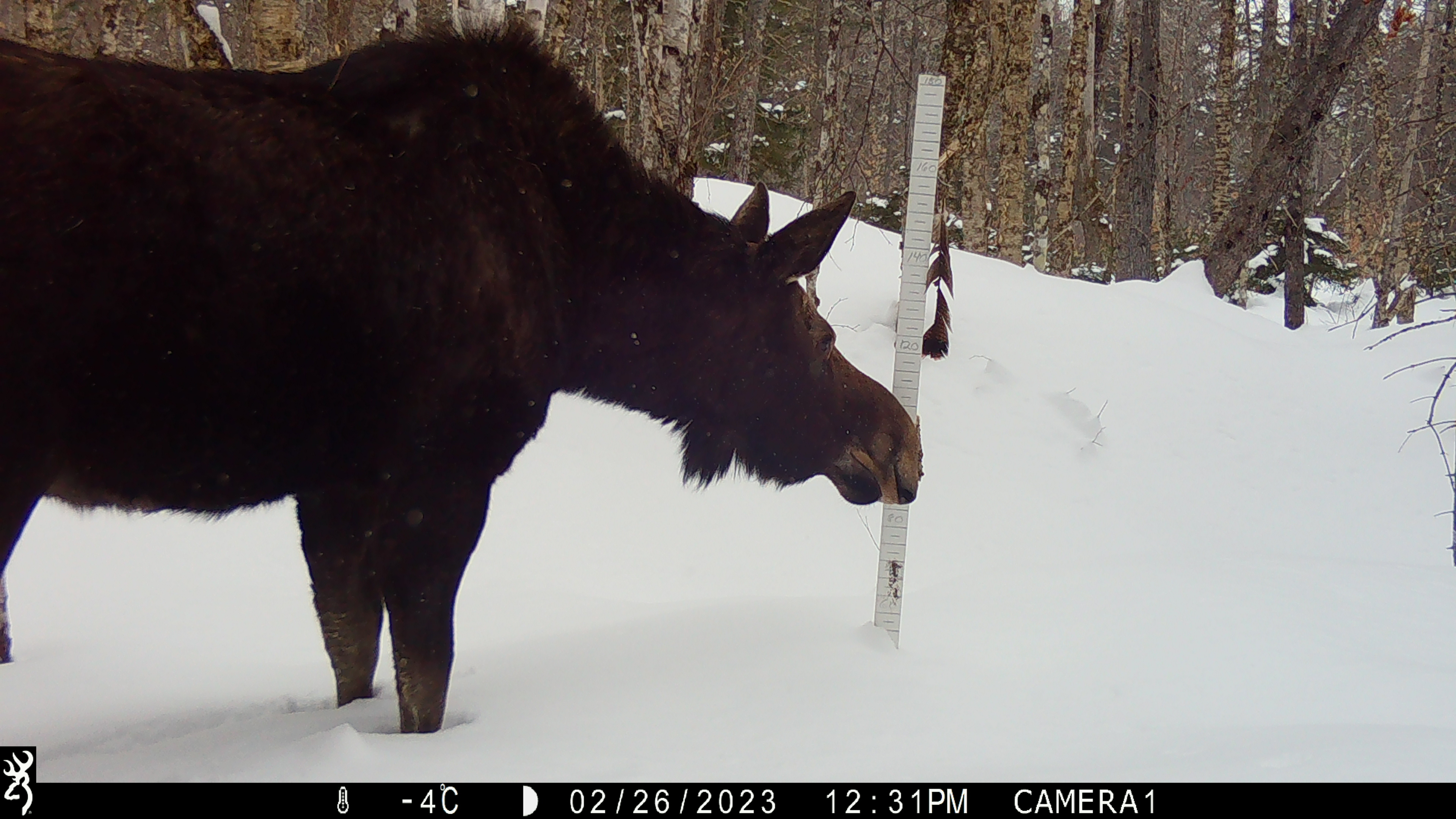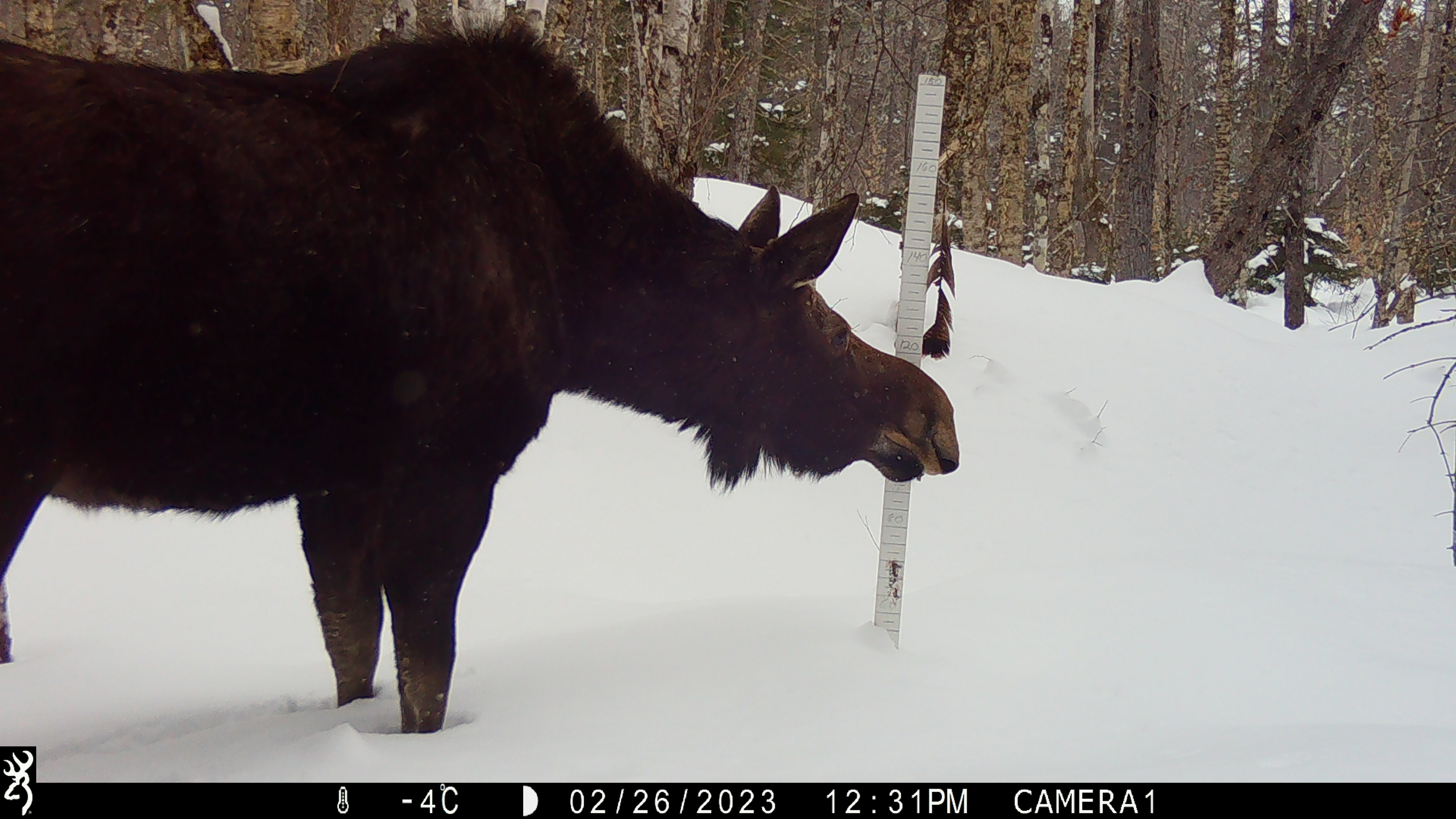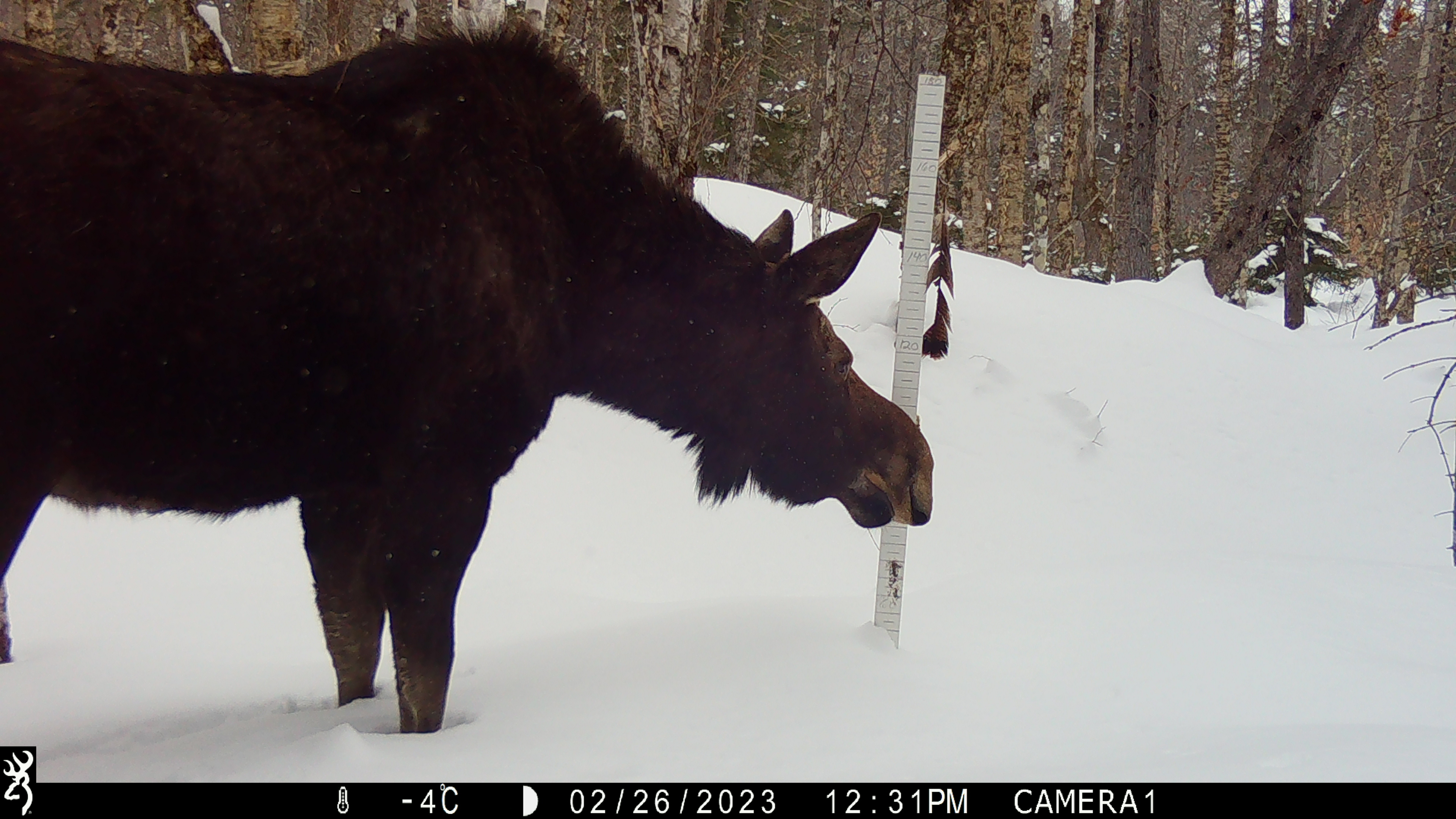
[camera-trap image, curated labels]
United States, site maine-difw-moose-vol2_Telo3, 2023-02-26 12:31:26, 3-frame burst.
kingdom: Animalia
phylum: Chordata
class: Mammalia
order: Artiodactyla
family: Cervidae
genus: Alces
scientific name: Alces alces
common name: moose